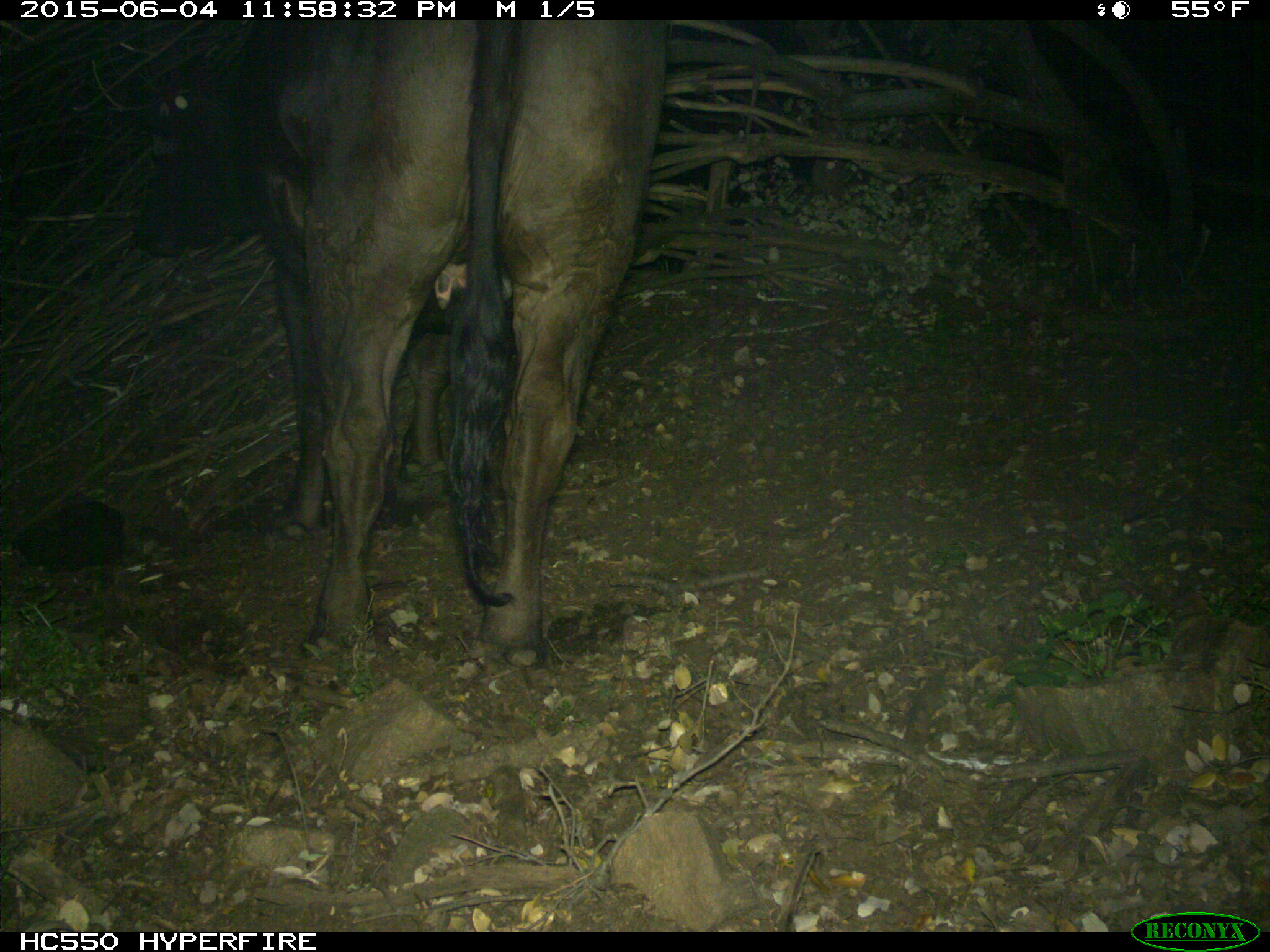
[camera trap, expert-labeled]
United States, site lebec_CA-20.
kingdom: Animalia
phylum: Chordata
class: Mammalia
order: Artiodactyla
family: Bovidae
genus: Bos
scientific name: Bos taurus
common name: domestic cow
Bos taurus (domestic cow).